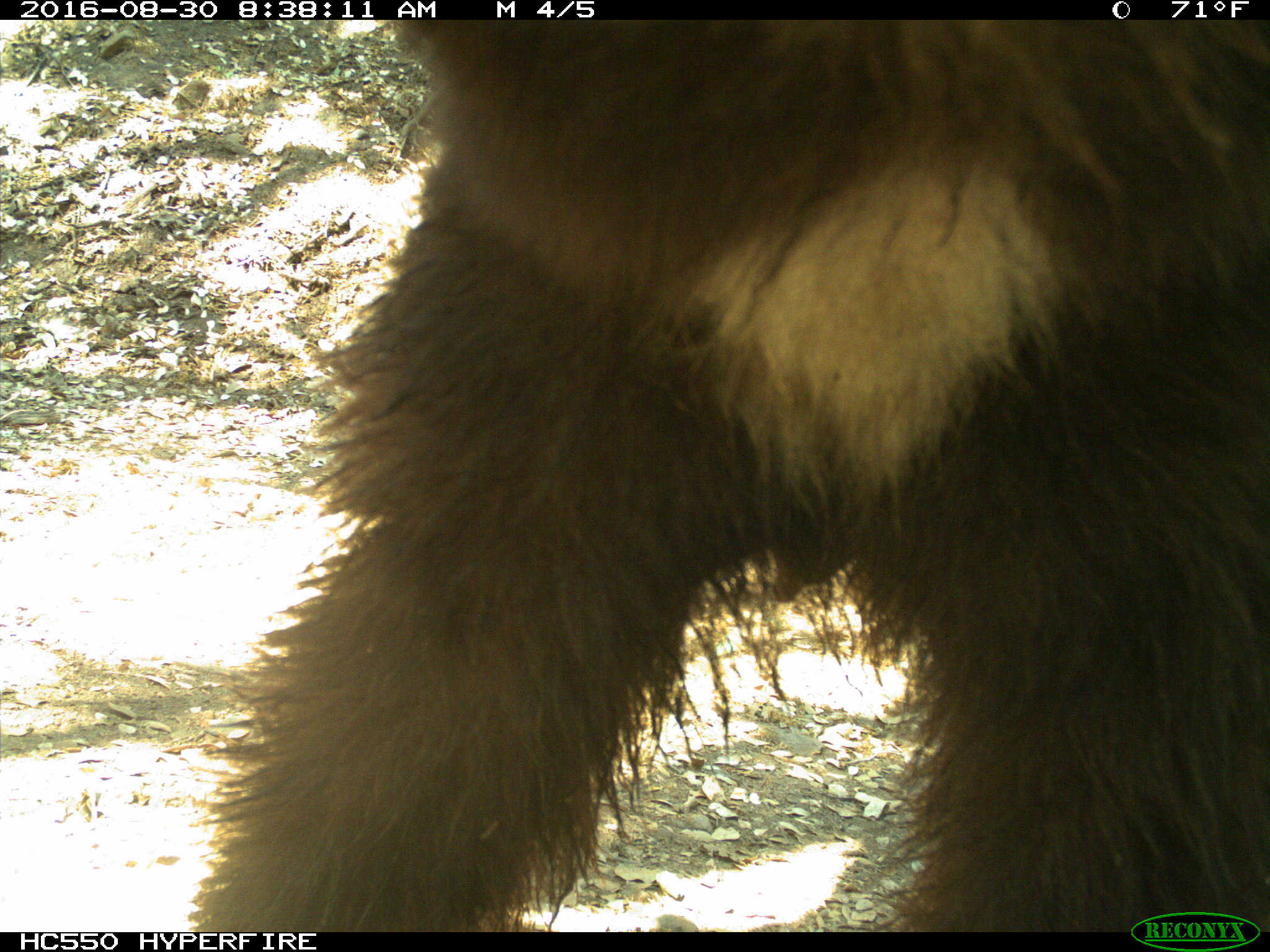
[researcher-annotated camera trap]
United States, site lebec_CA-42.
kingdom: Animalia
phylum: Chordata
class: Mammalia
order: Carnivora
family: Ursidae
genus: Ursus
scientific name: Ursus americanus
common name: american black bear